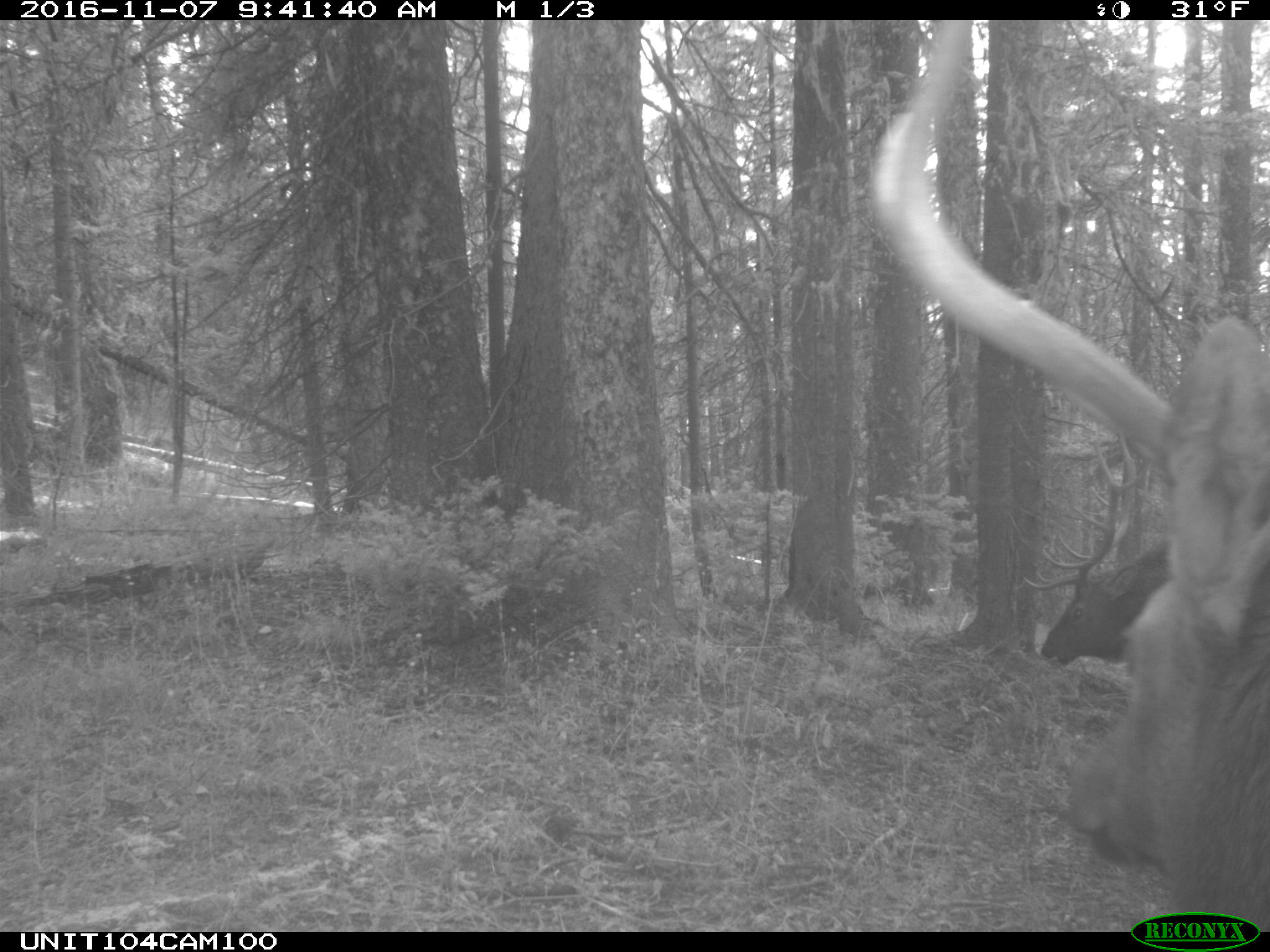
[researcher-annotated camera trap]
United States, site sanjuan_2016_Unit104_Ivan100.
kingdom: Animalia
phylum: Chordata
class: Mammalia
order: Artiodactyla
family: Cervidae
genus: Cervus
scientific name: Cervus elaphus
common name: red deer